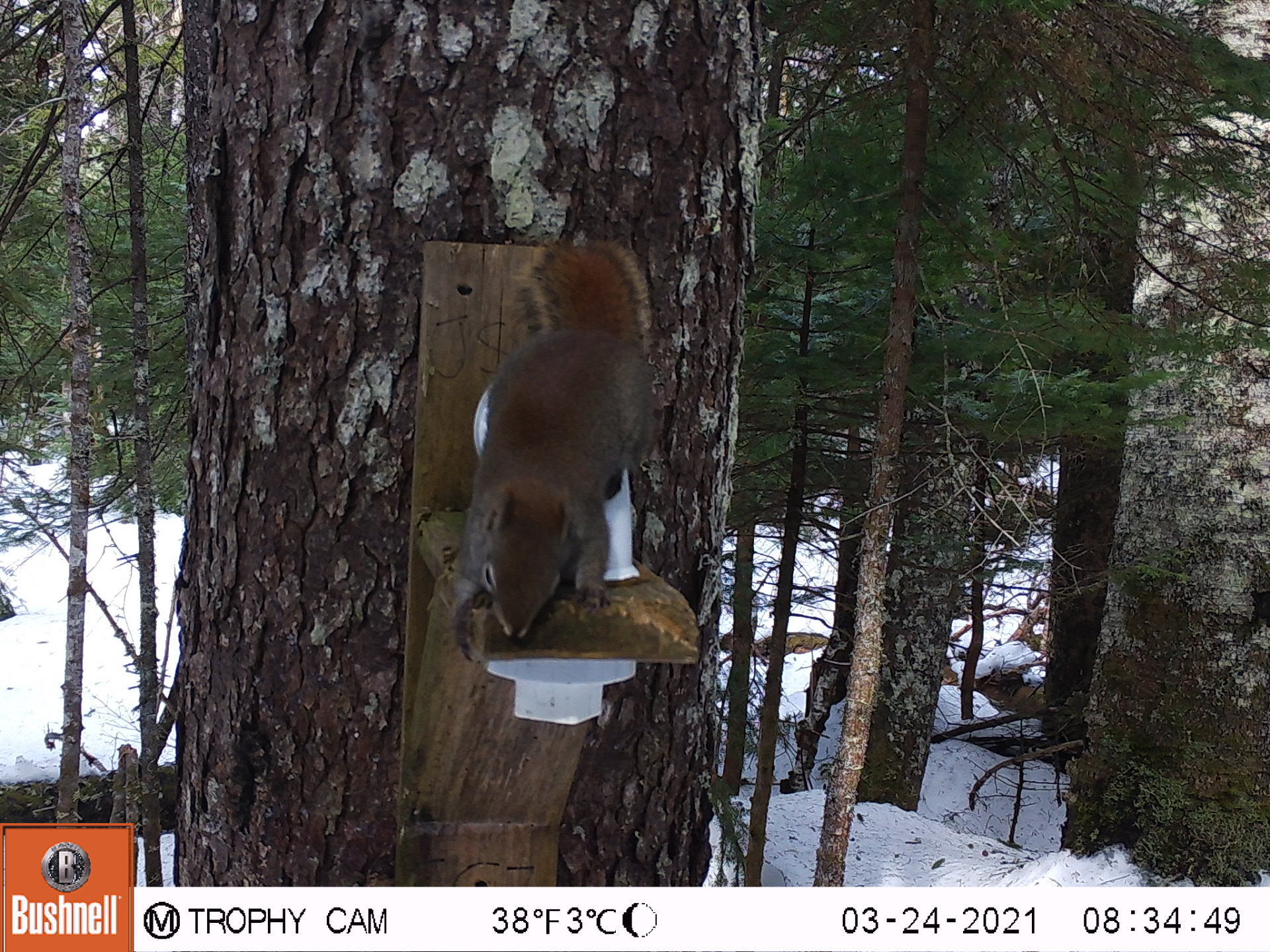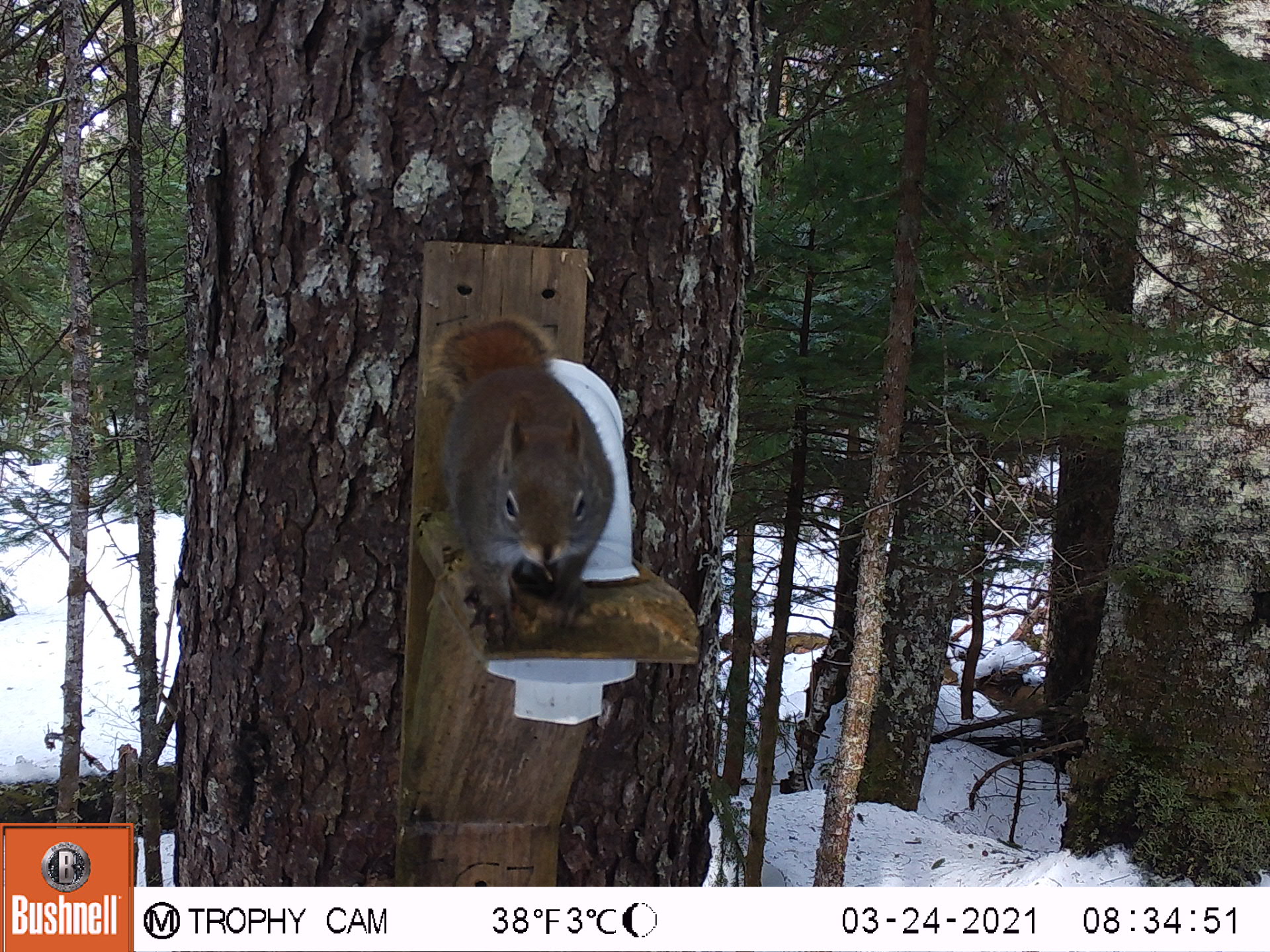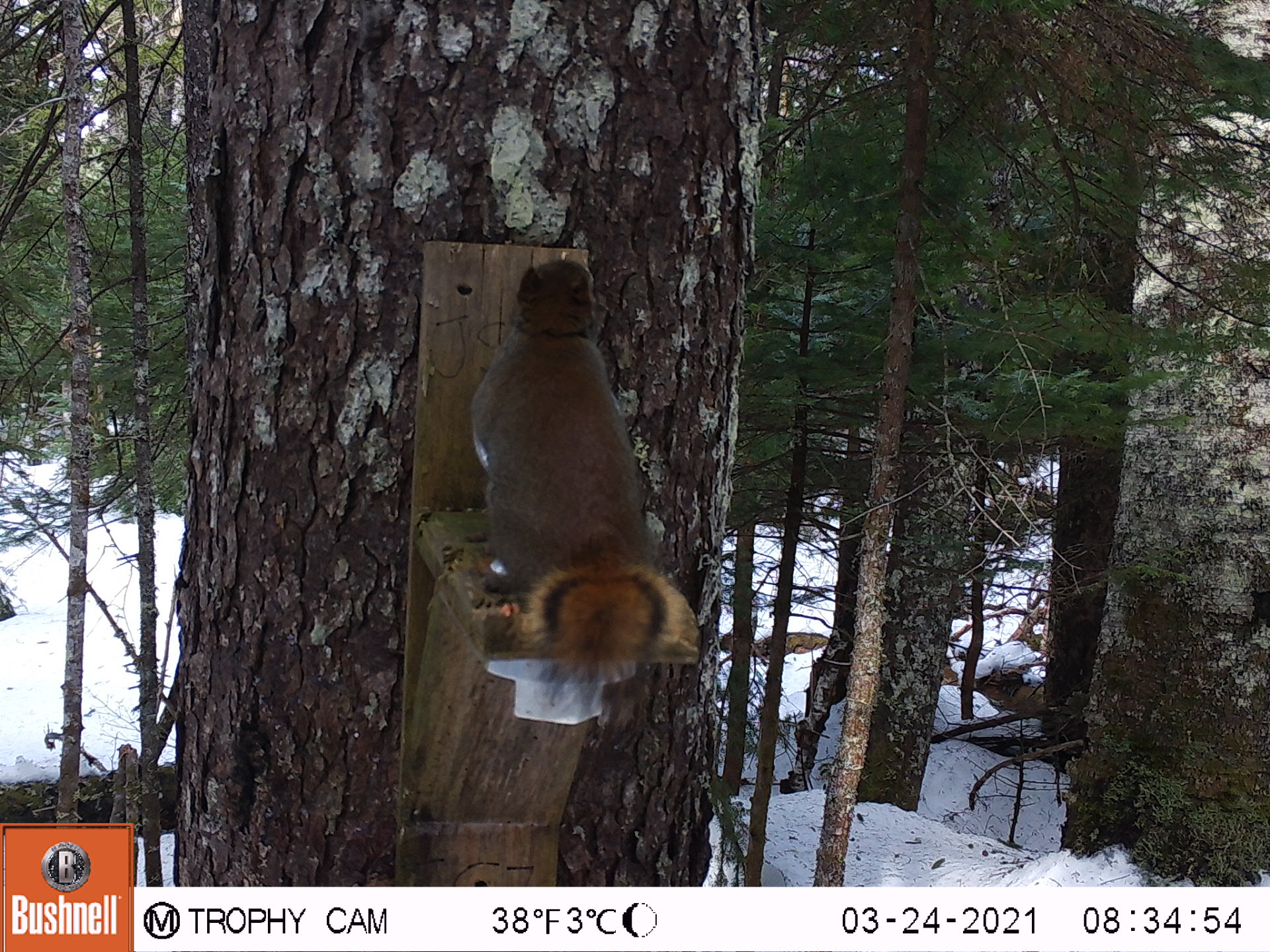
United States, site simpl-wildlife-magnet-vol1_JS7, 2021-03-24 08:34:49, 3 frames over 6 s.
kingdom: Animalia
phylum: Chordata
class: Mammalia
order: Rodentia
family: Sciuridae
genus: Tamiasciurus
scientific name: Tamiasciurus hudsonicus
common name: red squirrel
Red squirrel (Tamiasciurus hudsonicus).